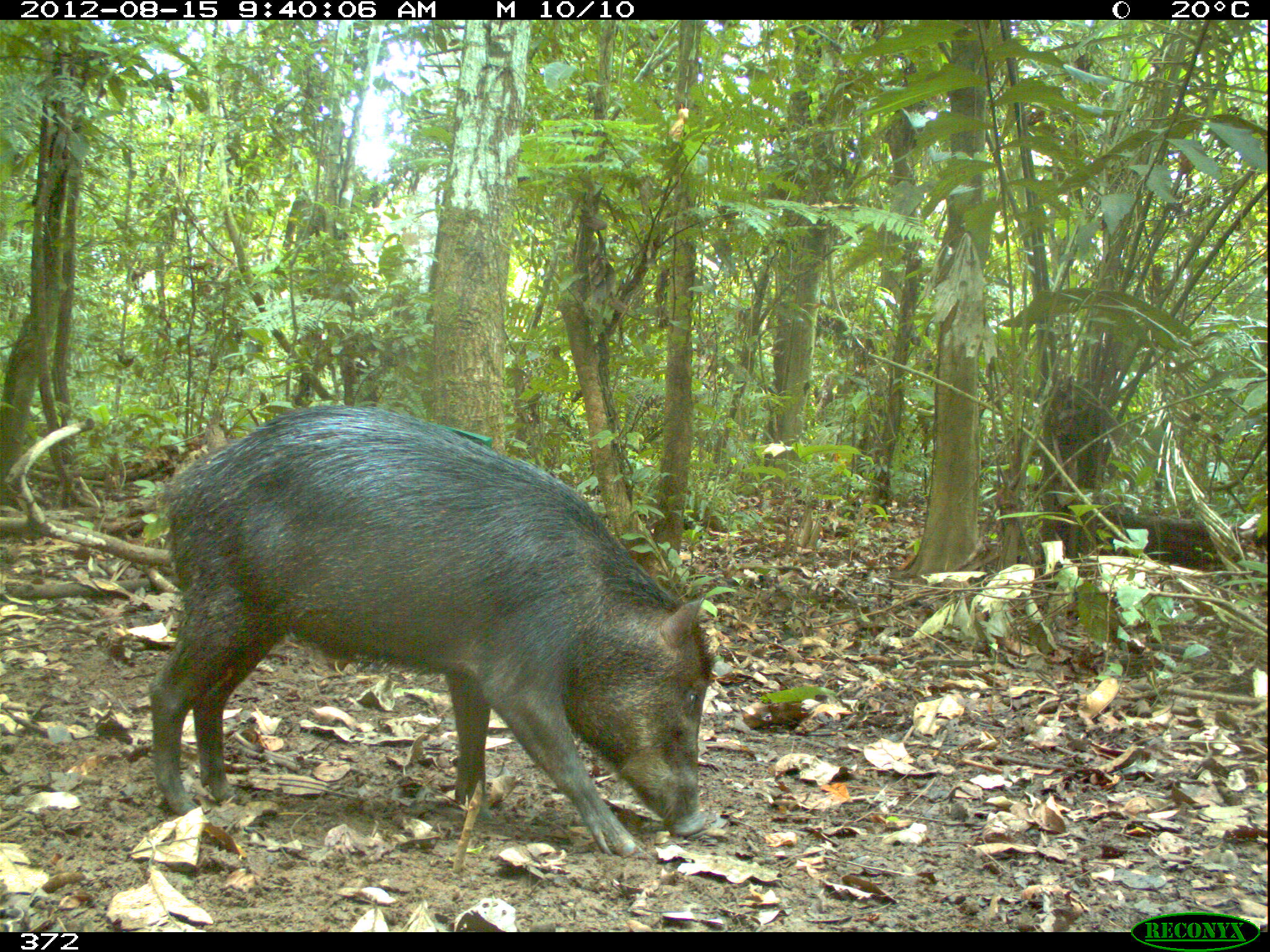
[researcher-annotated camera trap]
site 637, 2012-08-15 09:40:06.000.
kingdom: Animalia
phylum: Chordata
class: Mammalia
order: Artiodactyla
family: Tayassuidae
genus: Tayassu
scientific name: Tayassu pecari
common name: white-lipped peccary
Tayassu pecari (white-lipped peccary).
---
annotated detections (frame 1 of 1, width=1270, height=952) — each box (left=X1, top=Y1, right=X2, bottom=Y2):
tayassu pecari: (left=142, top=401, right=713, bottom=859)